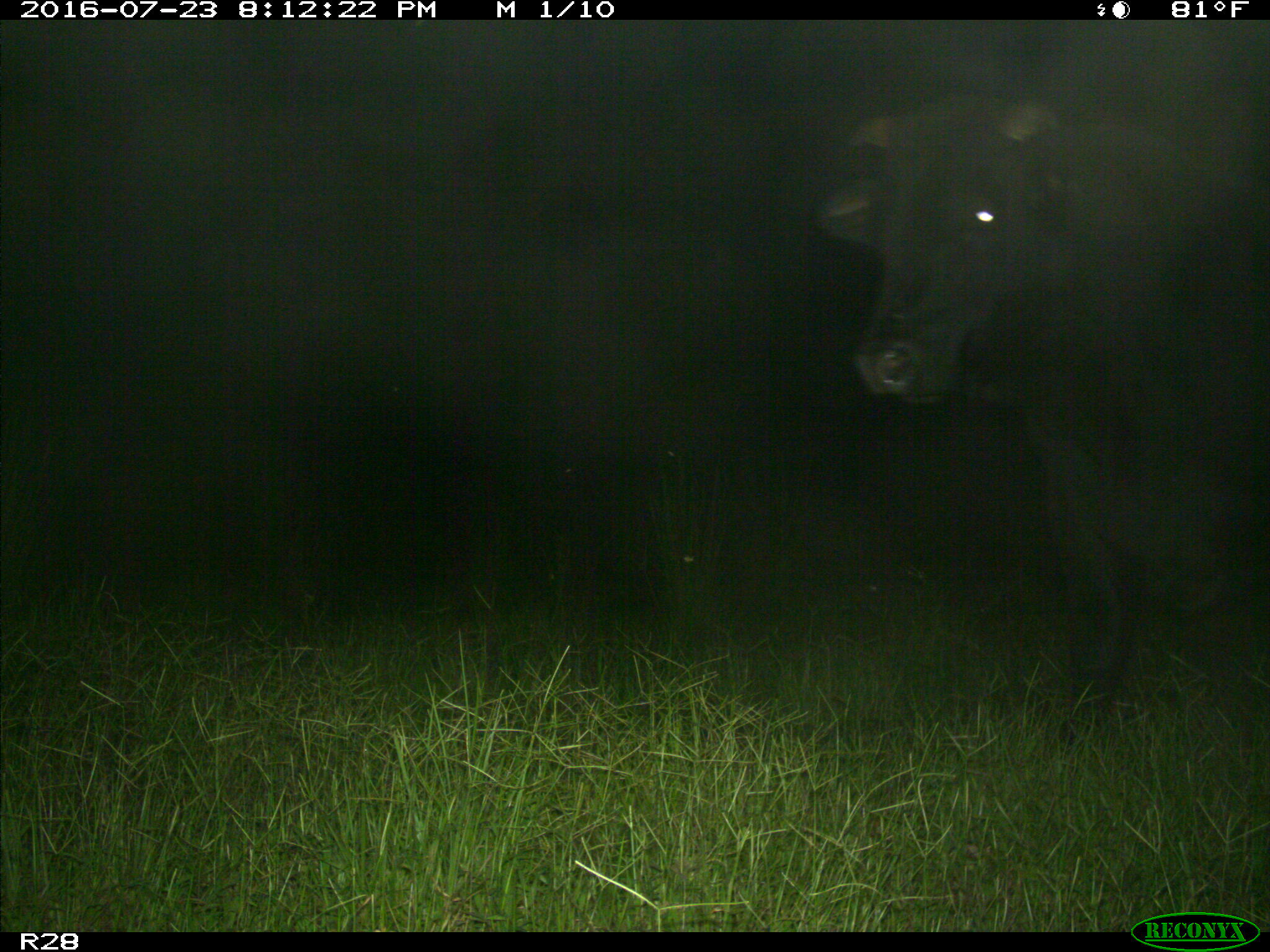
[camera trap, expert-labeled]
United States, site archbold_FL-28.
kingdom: Animalia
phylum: Chordata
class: Mammalia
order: Artiodactyla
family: Bovidae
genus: Bos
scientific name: Bos taurus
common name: domestic cow